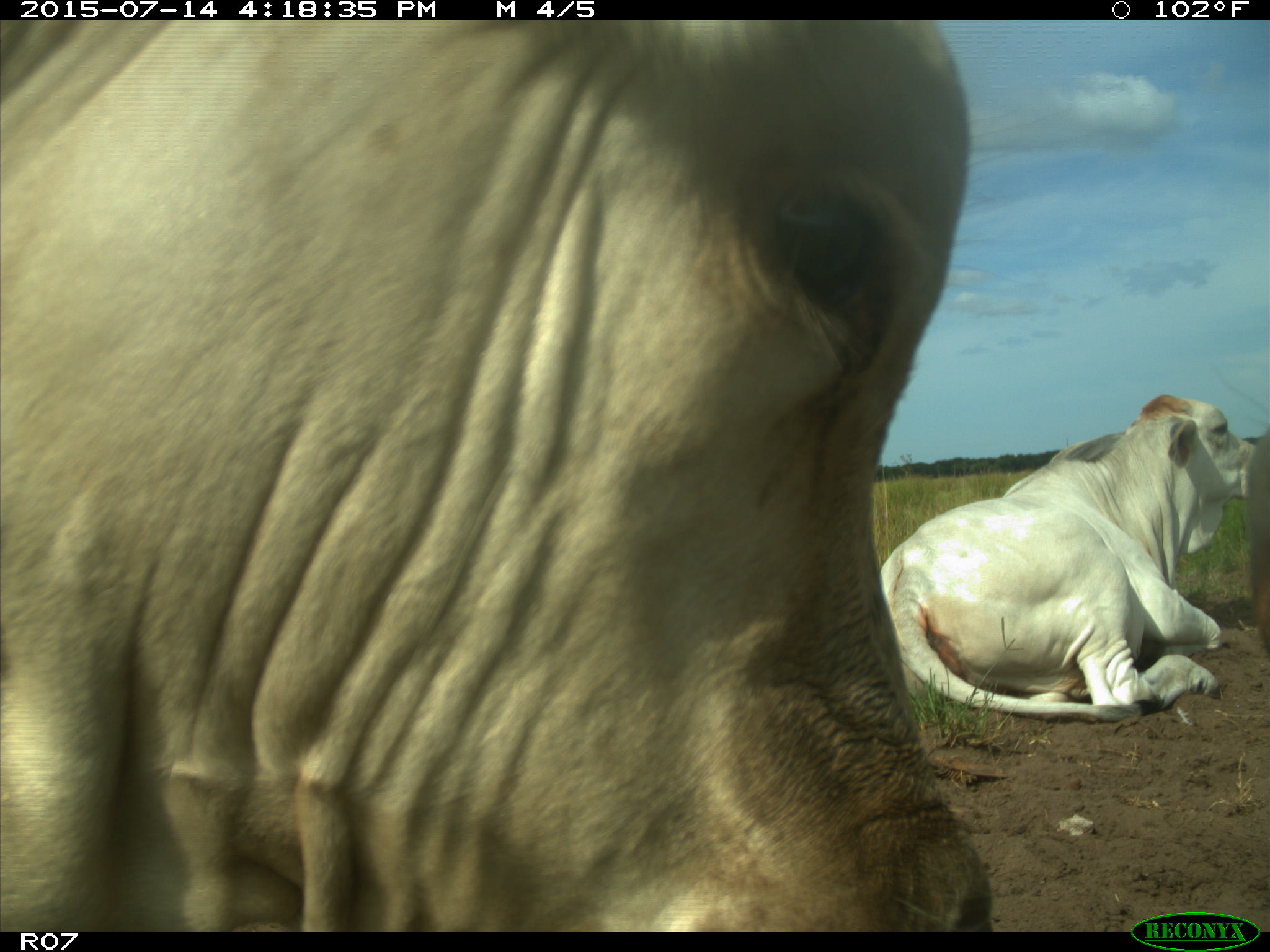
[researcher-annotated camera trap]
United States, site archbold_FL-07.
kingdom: Animalia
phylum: Chordata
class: Mammalia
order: Artiodactyla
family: Bovidae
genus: Bos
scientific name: Bos taurus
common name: domestic cow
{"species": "Bos taurus (domestic cow)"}